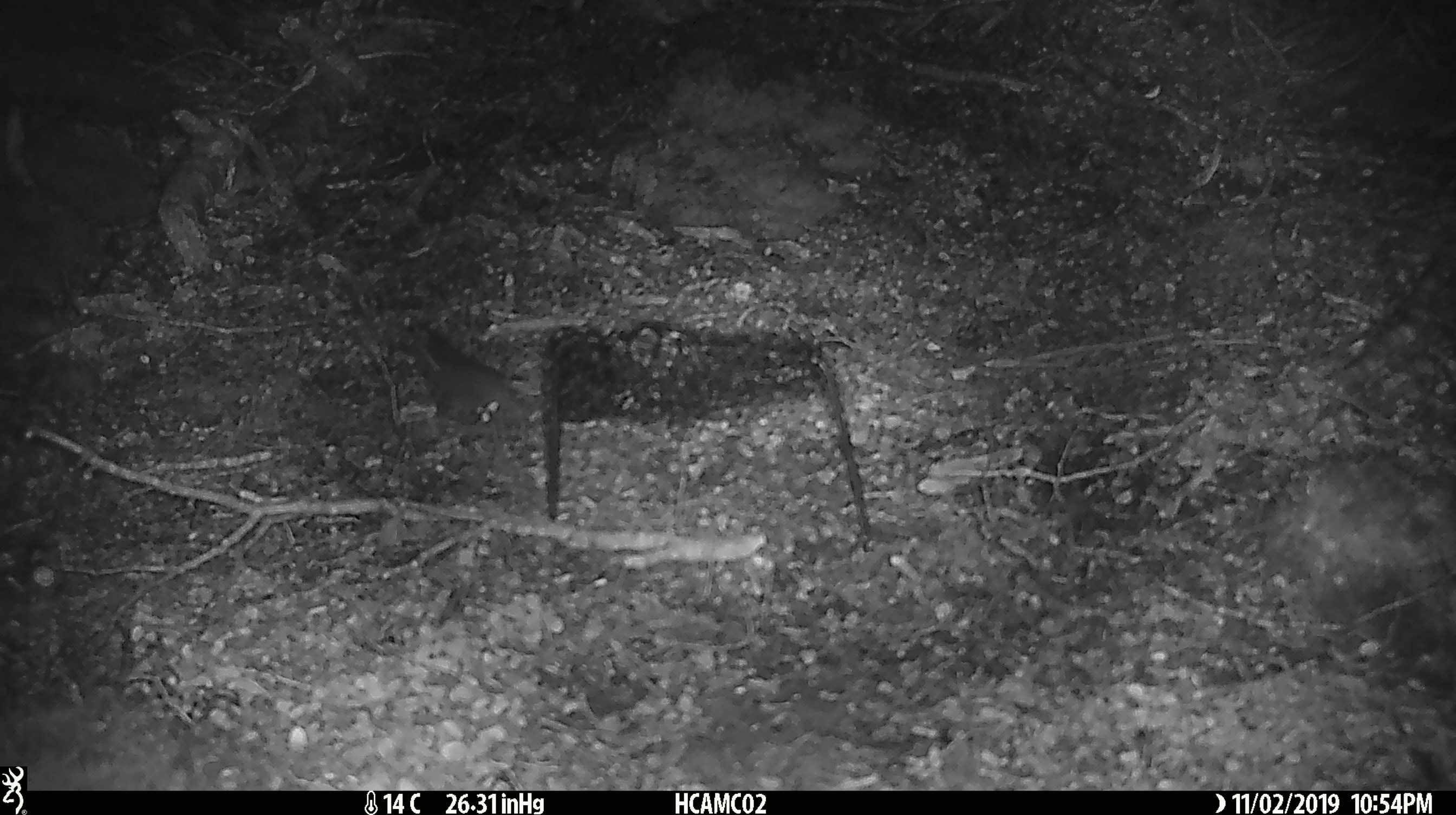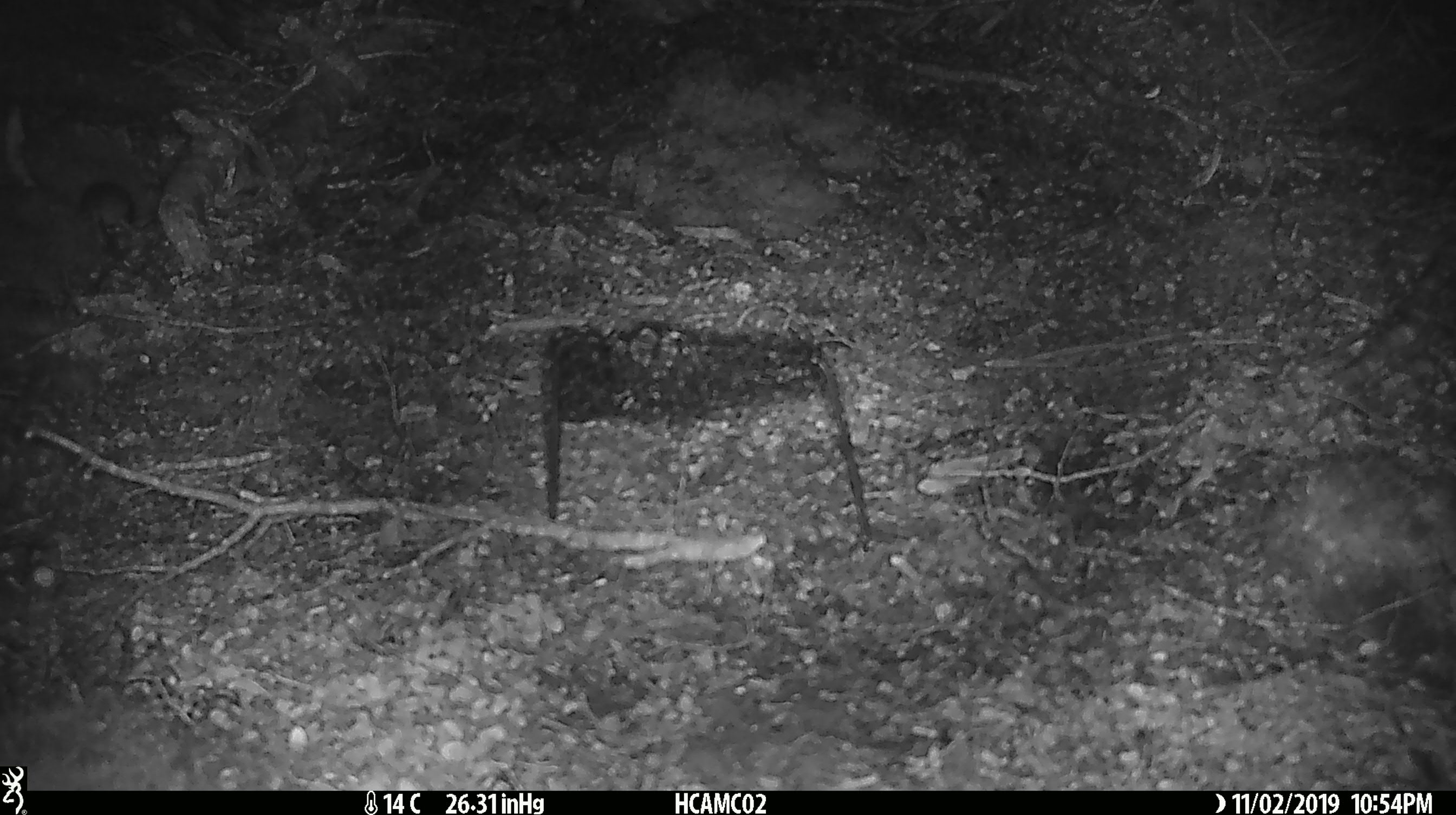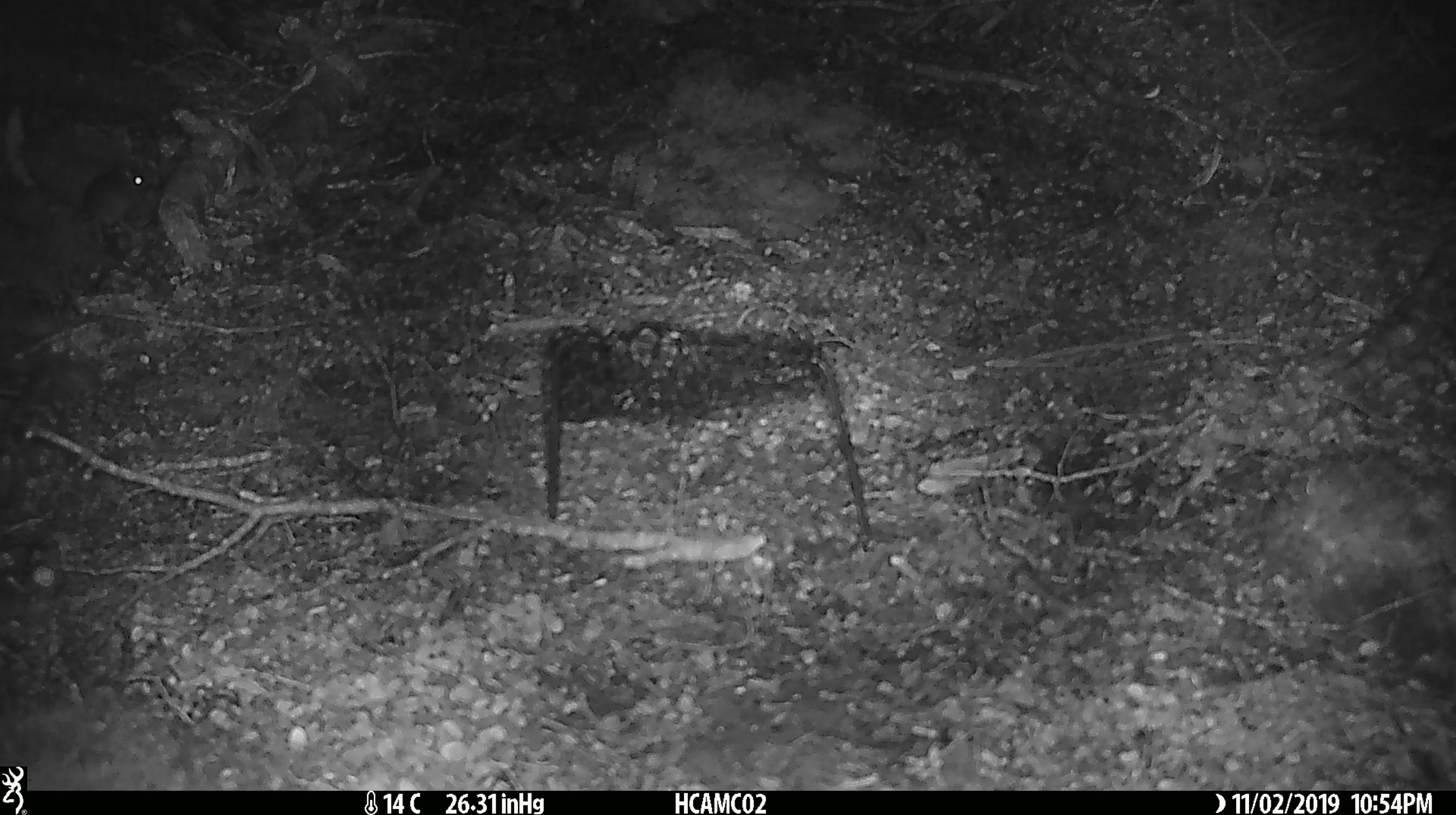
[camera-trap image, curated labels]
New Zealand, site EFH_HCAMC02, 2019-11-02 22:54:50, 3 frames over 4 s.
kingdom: Animalia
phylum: Chordata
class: Mammalia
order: Rodentia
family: Muridae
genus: Mus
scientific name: Mus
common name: mouse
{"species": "mouse (Mus)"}